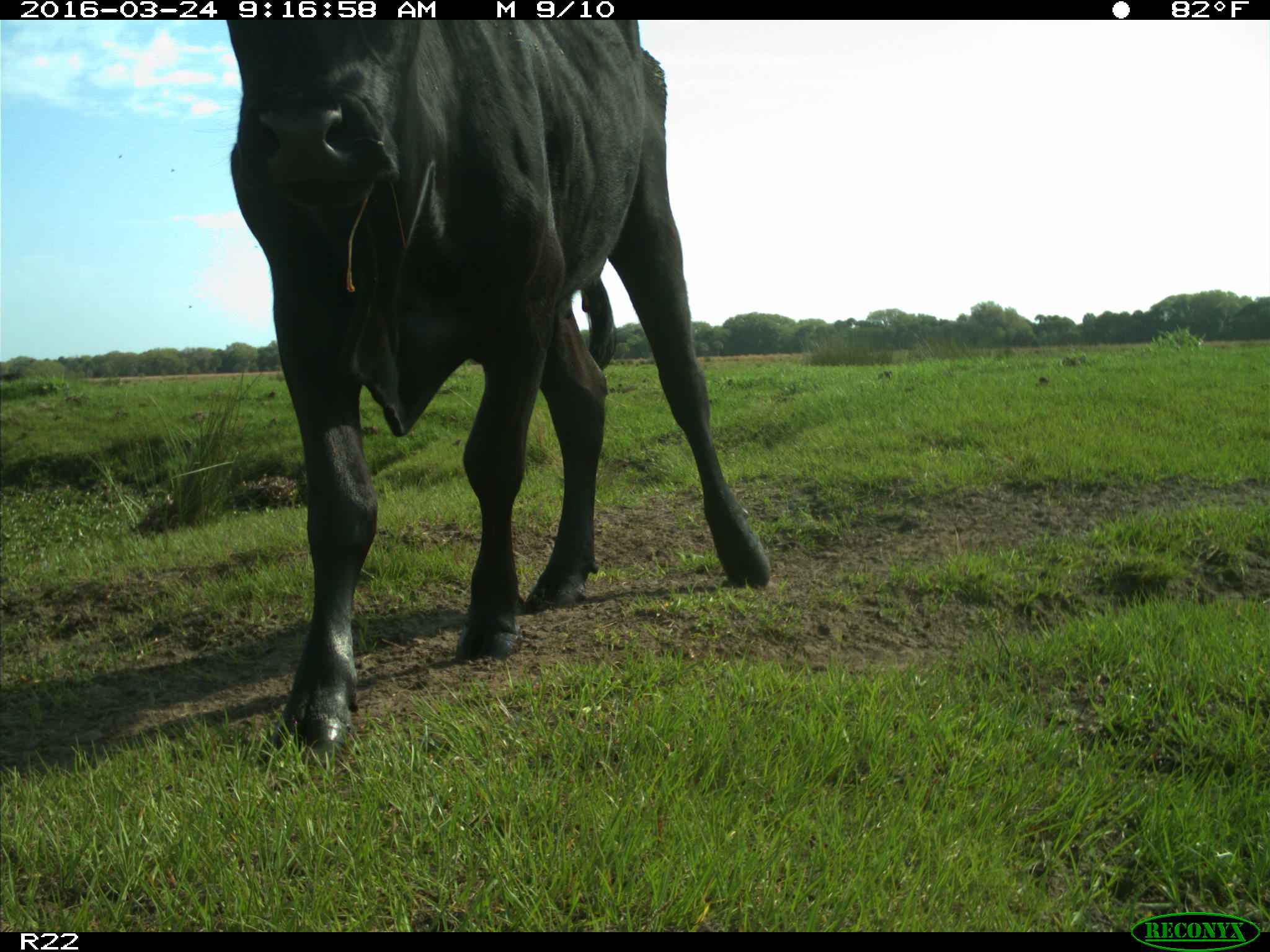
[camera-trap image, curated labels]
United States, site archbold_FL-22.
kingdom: Animalia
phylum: Chordata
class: Mammalia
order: Artiodactyla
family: Bovidae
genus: Bos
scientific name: Bos taurus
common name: domestic cow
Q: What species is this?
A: Bos taurus (domestic cow).